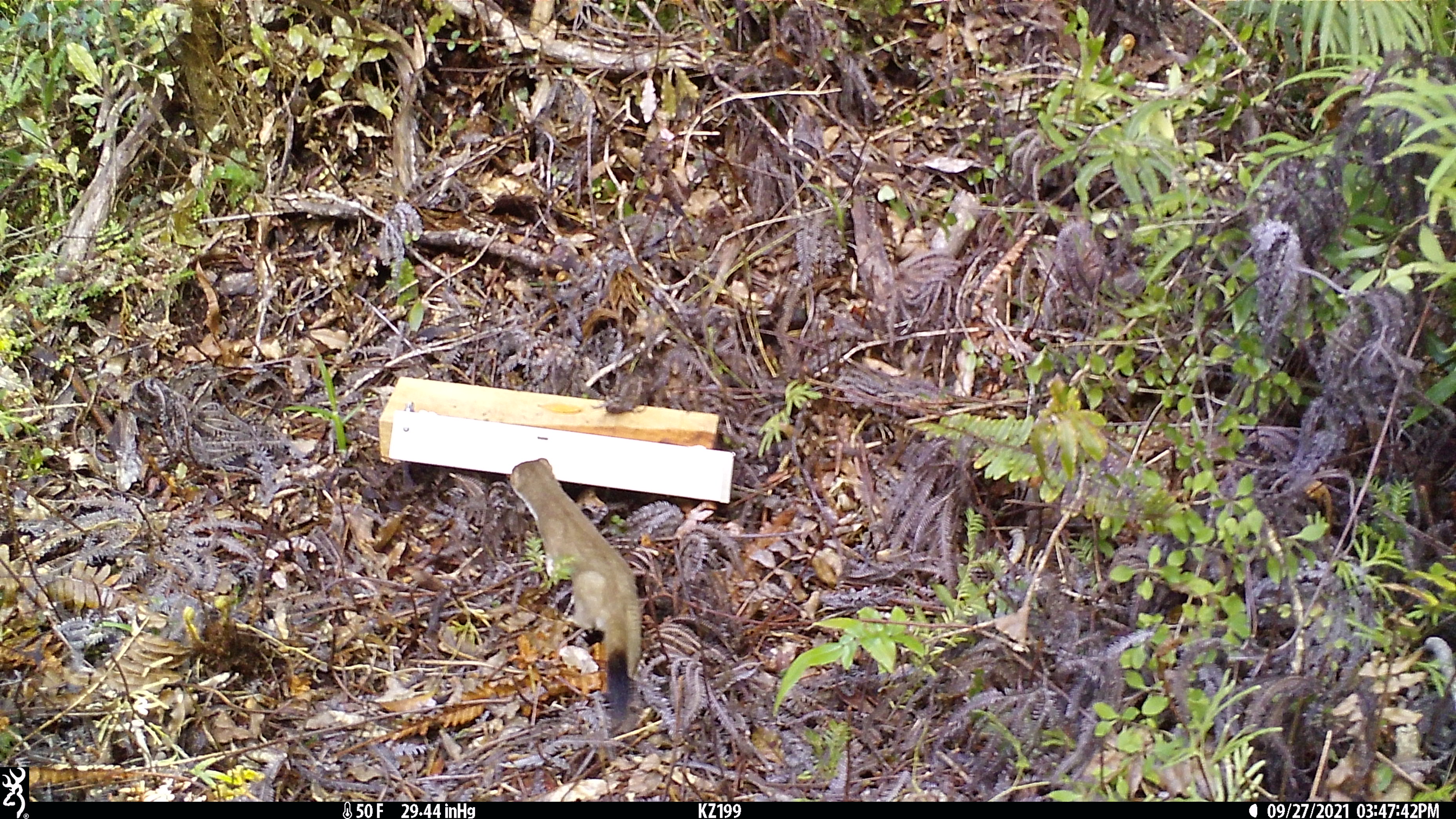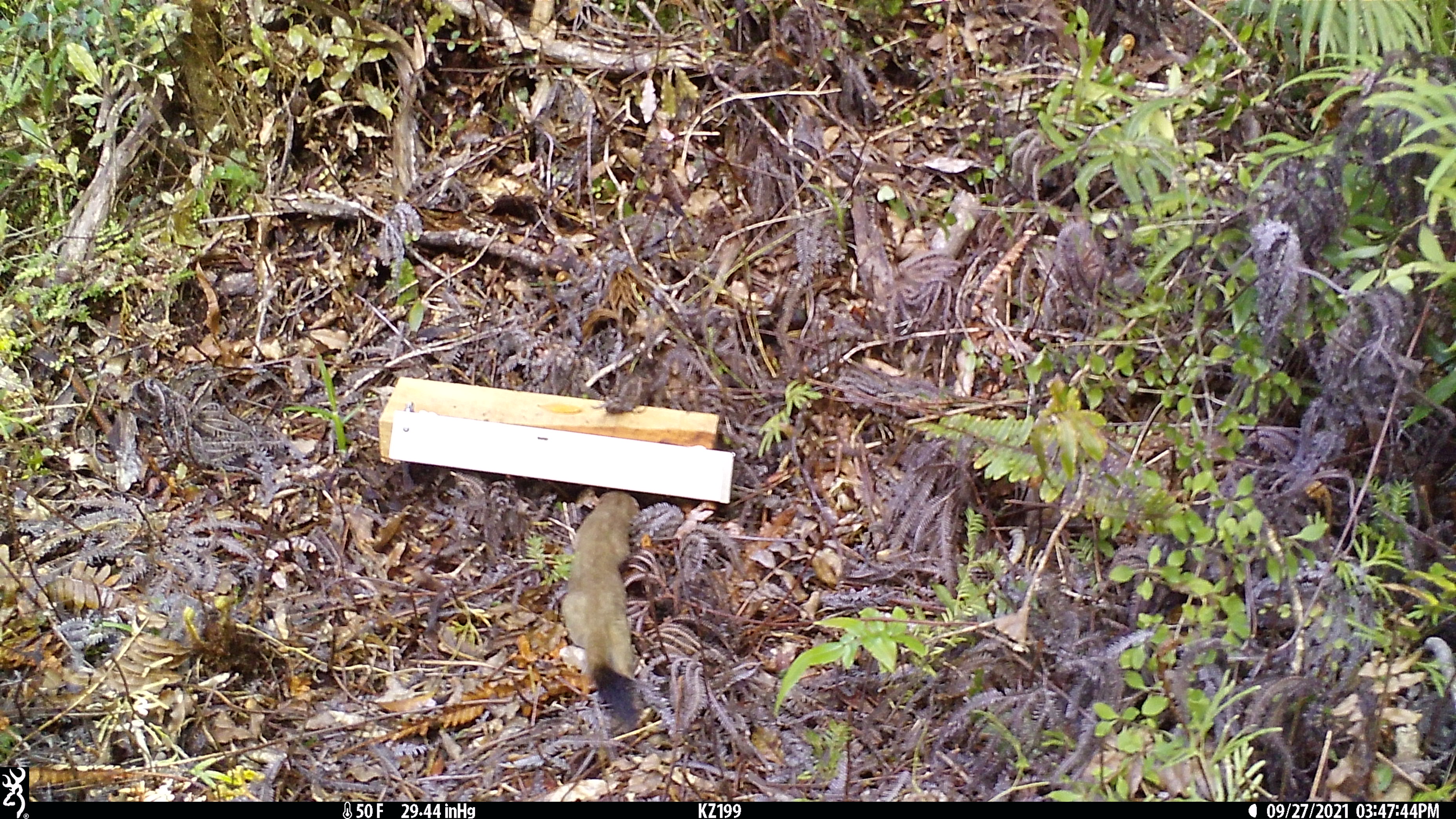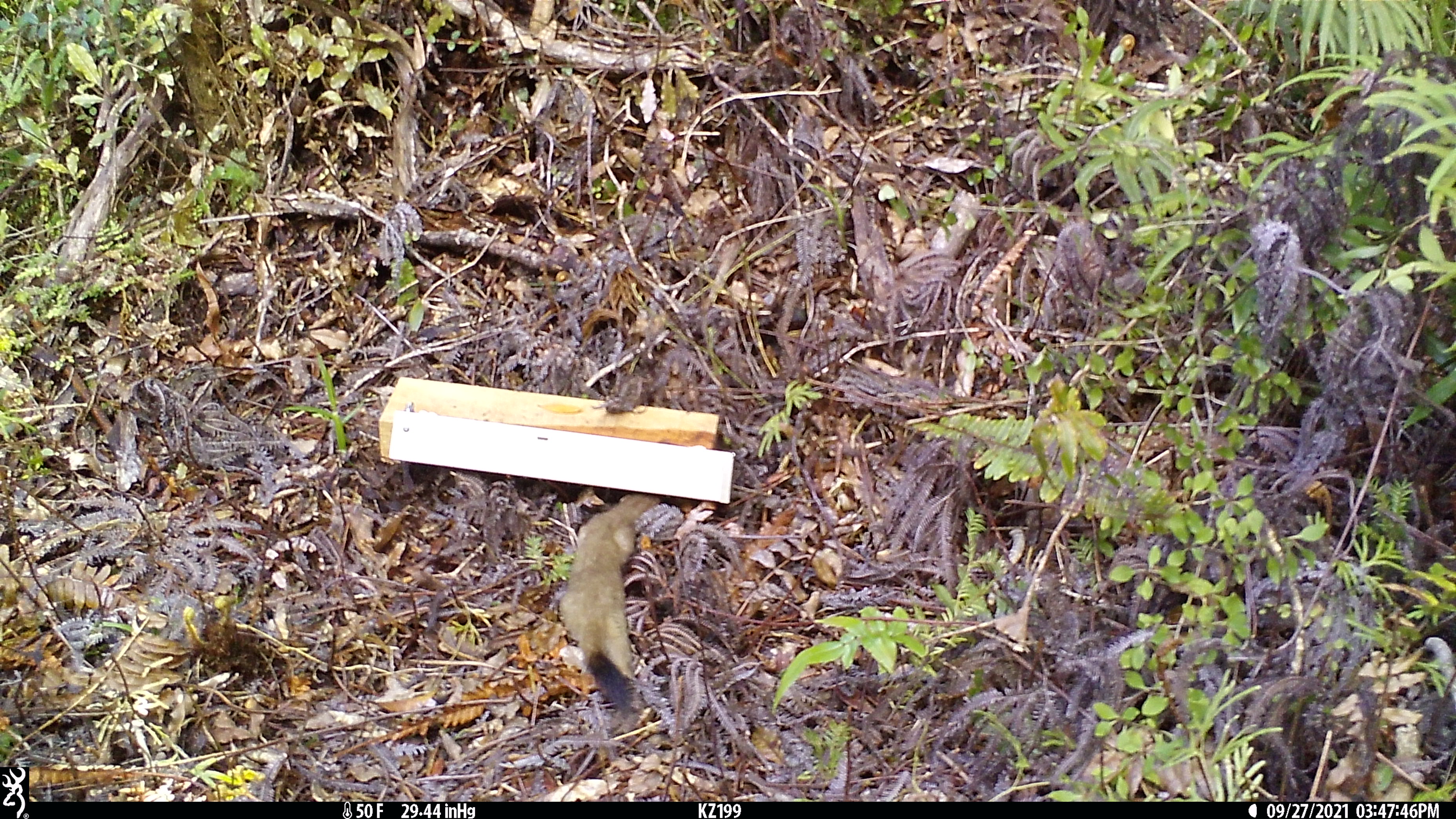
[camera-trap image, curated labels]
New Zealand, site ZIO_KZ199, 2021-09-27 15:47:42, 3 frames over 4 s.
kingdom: Animalia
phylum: Chordata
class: Mammalia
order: Carnivora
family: Mustelidae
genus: Mustela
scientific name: Mustela erminea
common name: stoat